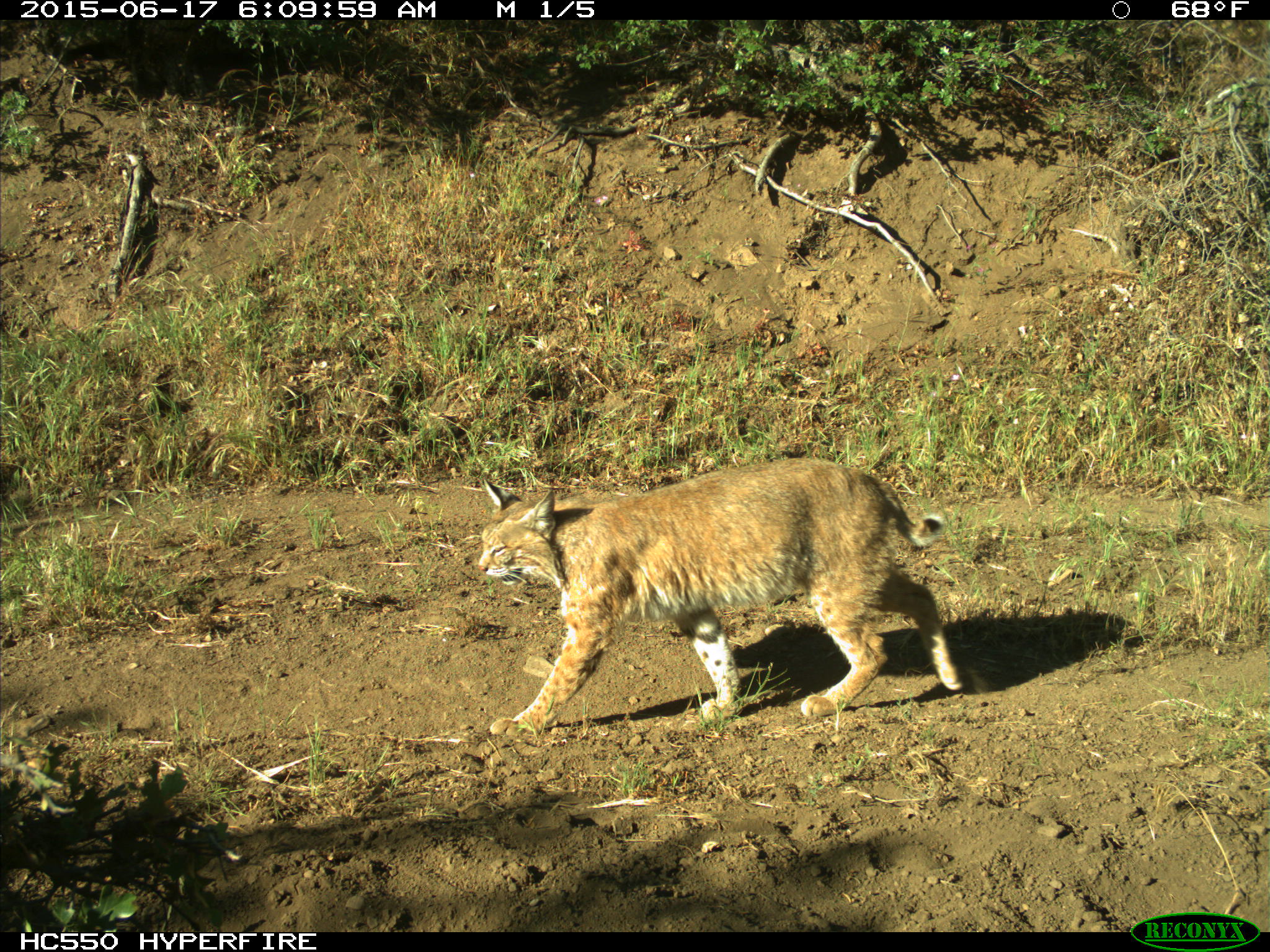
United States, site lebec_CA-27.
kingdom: Animalia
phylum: Chordata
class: Mammalia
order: Carnivora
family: Felidae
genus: Lynx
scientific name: Lynx rufus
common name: bobcat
Lynx rufus (bobcat).